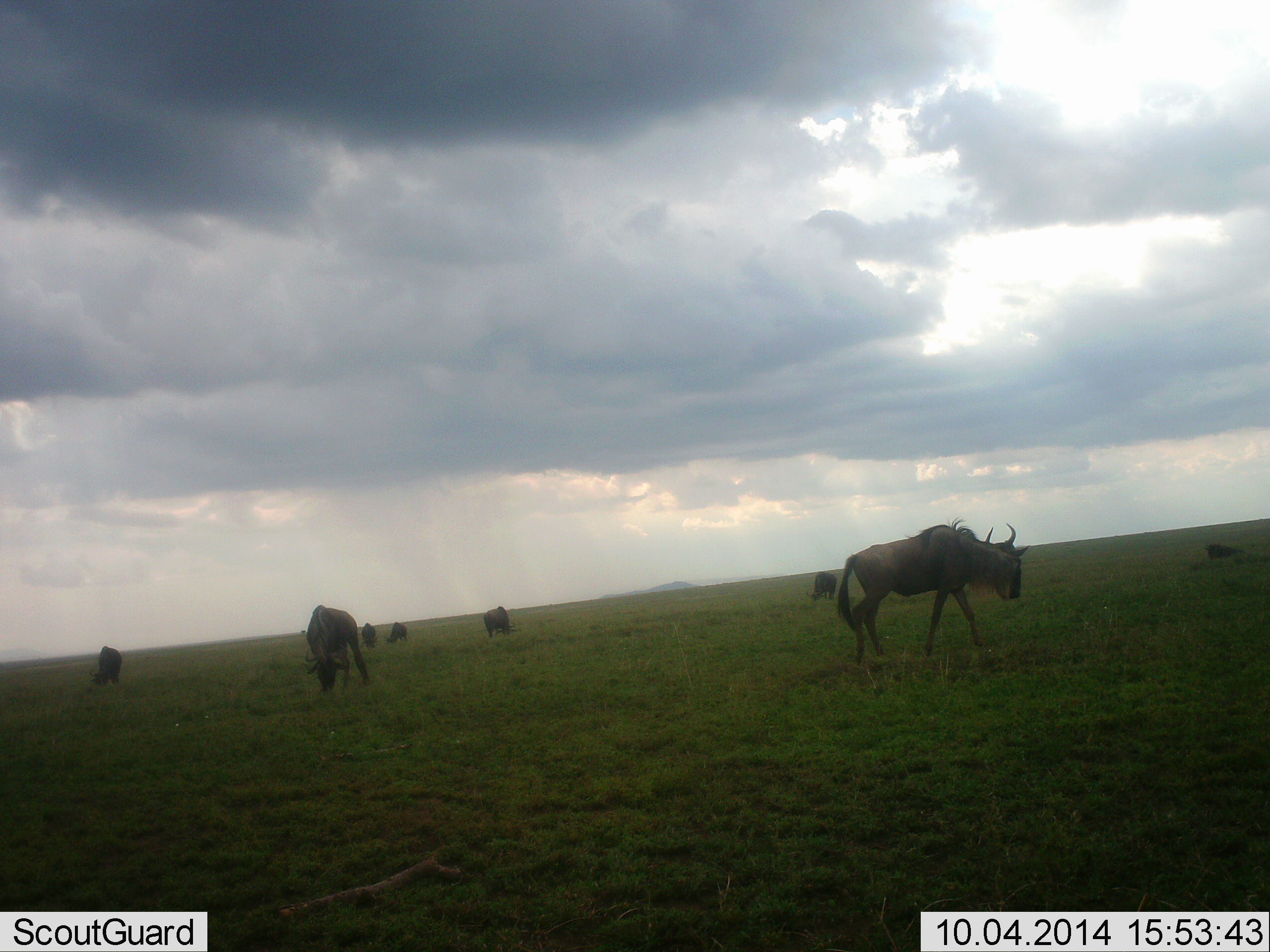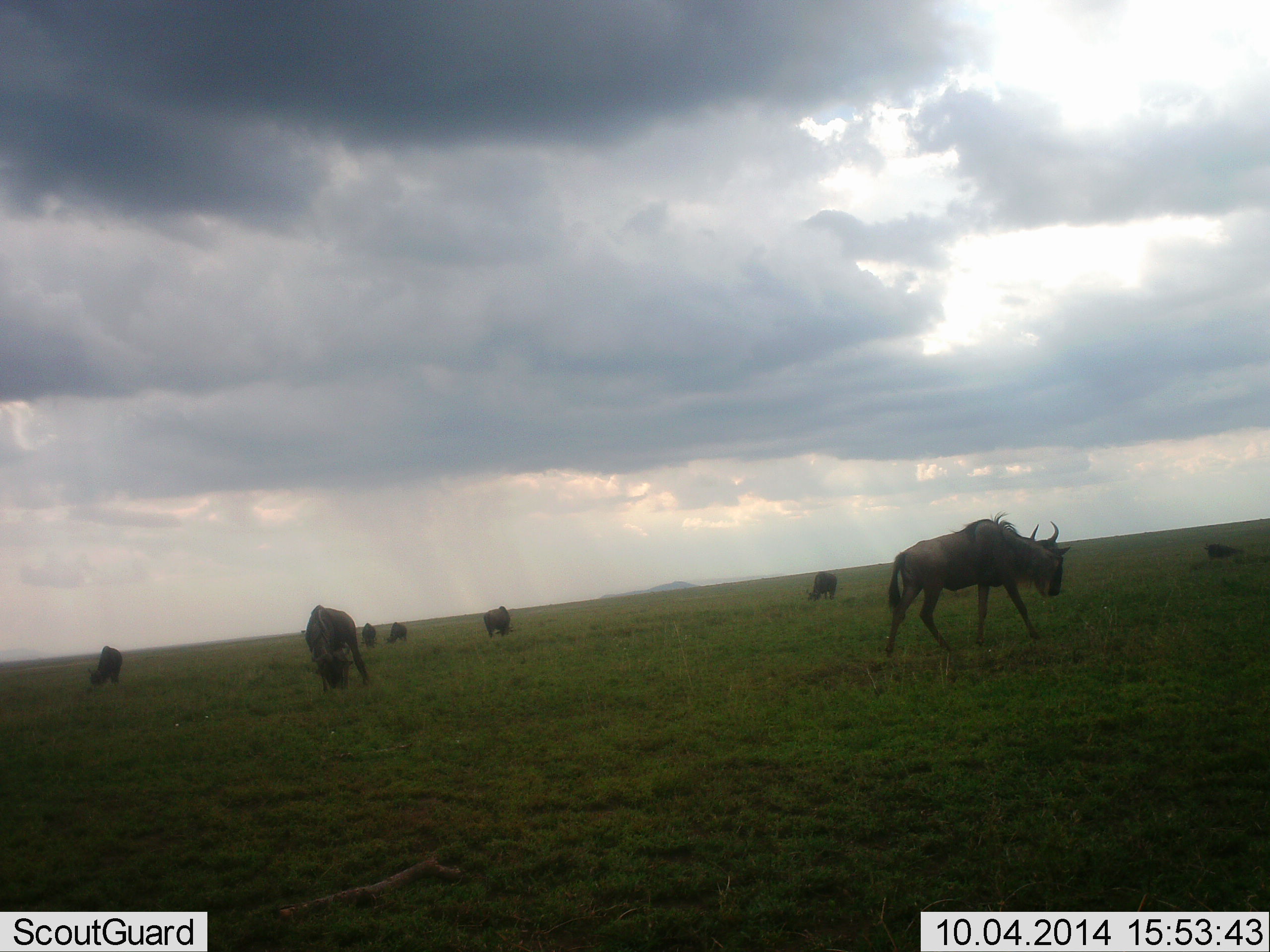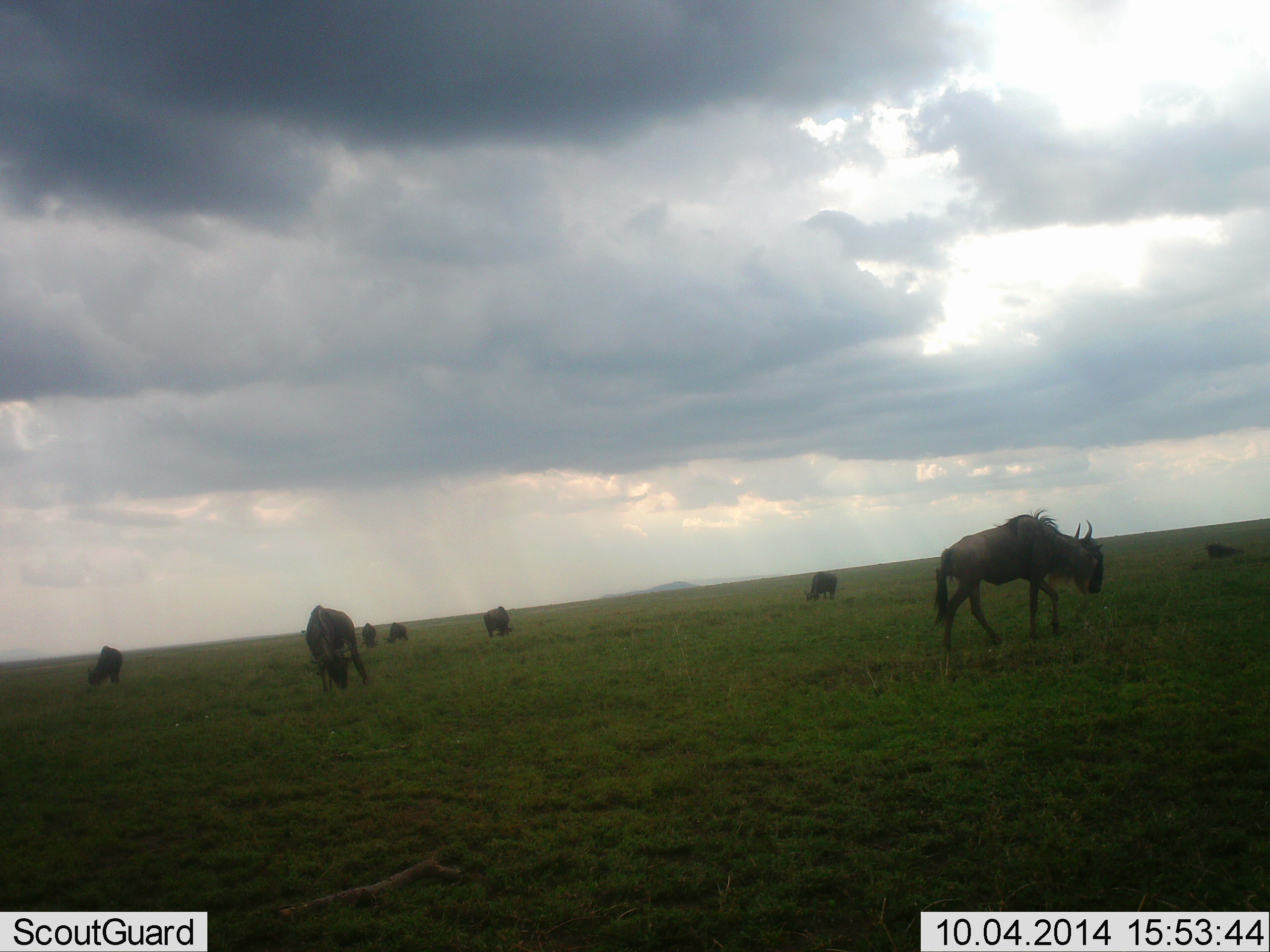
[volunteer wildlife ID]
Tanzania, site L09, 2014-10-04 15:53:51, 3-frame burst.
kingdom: Animalia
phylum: Chordata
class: Mammalia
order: Artiodactyla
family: Bovidae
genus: Connochaetes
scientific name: Connochaetes taurinus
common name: blue wildebeest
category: wildebeest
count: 7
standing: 20%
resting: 20%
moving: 40%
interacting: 0%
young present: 10%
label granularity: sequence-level